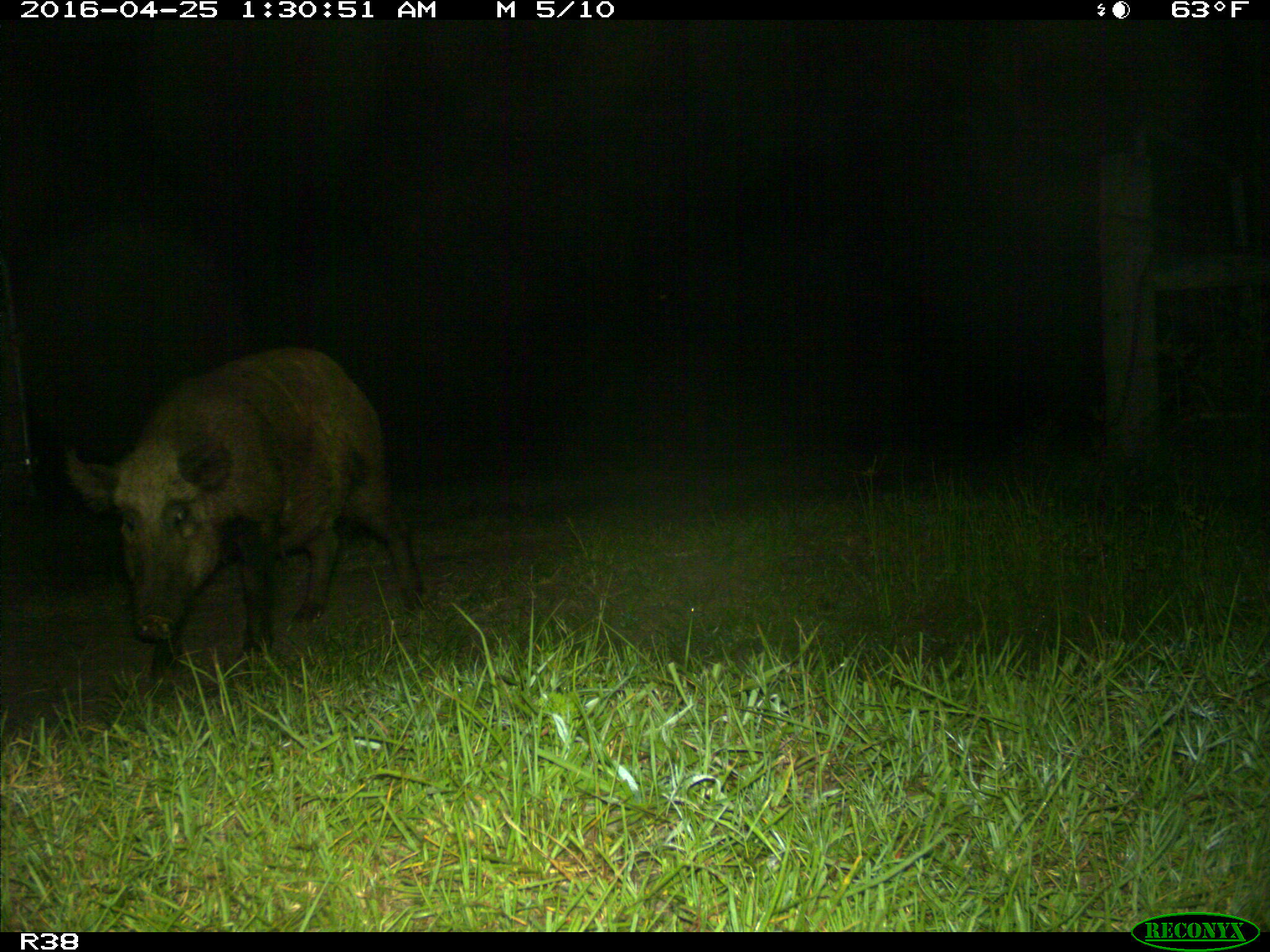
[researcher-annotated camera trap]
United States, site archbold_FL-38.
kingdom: Animalia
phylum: Chordata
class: Mammalia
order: Artiodactyla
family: Suidae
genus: Sus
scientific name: Sus scrofa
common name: wild boar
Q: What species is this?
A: Sus scrofa (wild boar).